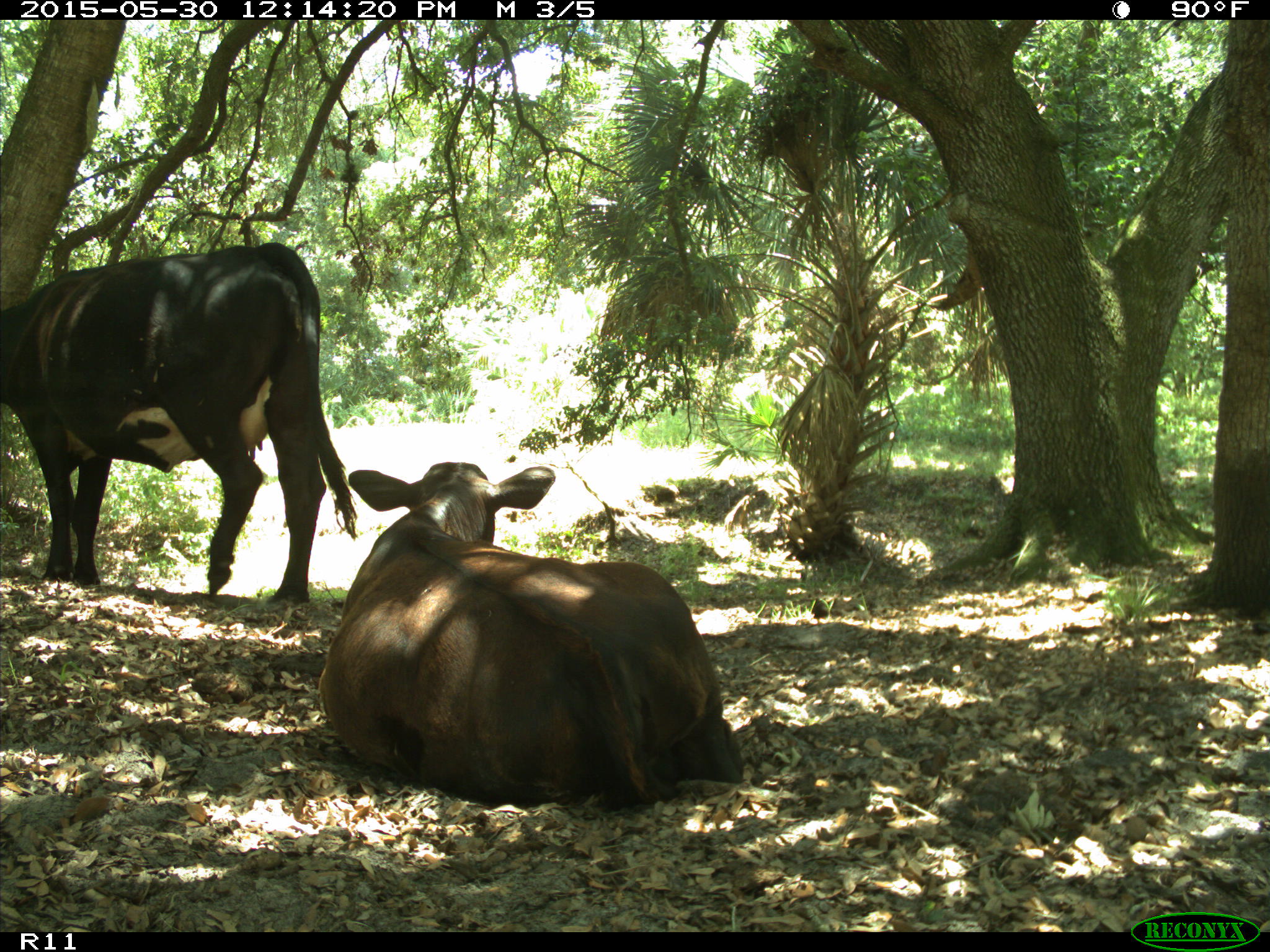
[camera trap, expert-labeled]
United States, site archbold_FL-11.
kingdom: Animalia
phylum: Chordata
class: Mammalia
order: Artiodactyla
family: Bovidae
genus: Bos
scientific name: Bos taurus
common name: domestic cow